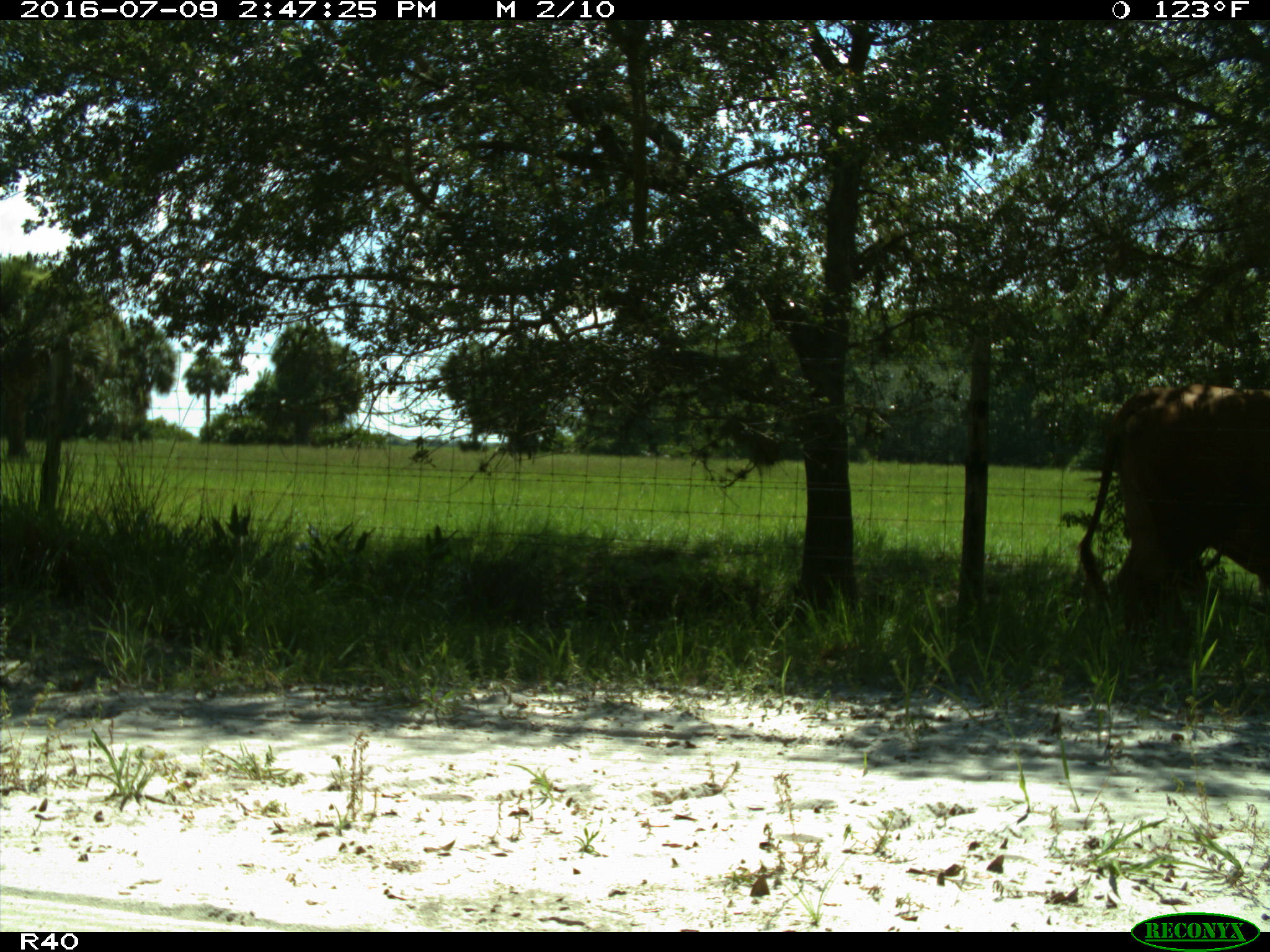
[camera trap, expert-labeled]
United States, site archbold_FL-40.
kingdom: Animalia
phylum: Chordata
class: Mammalia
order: Artiodactyla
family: Bovidae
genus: Bos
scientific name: Bos taurus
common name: domestic cow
Bos taurus (domestic cow).